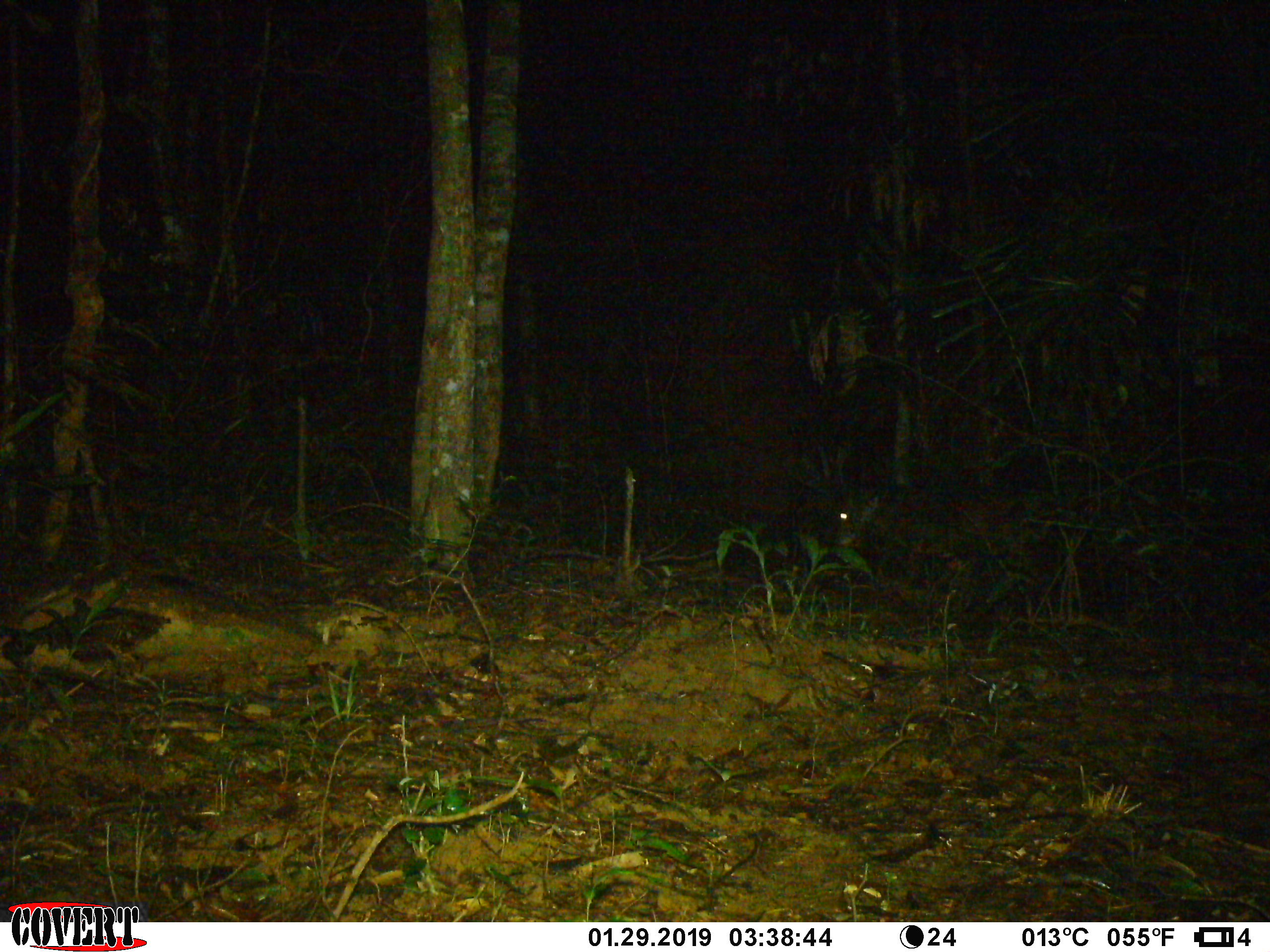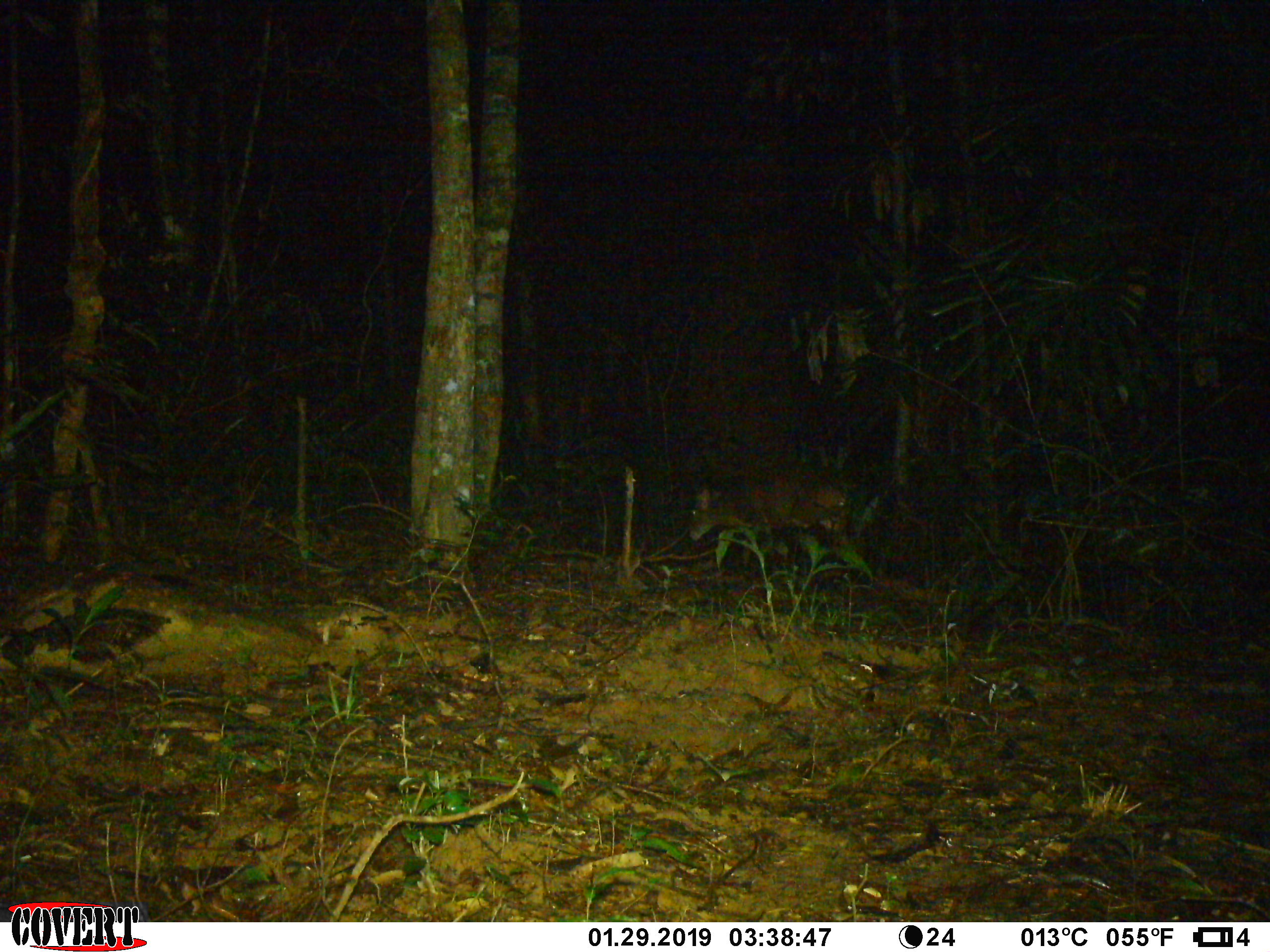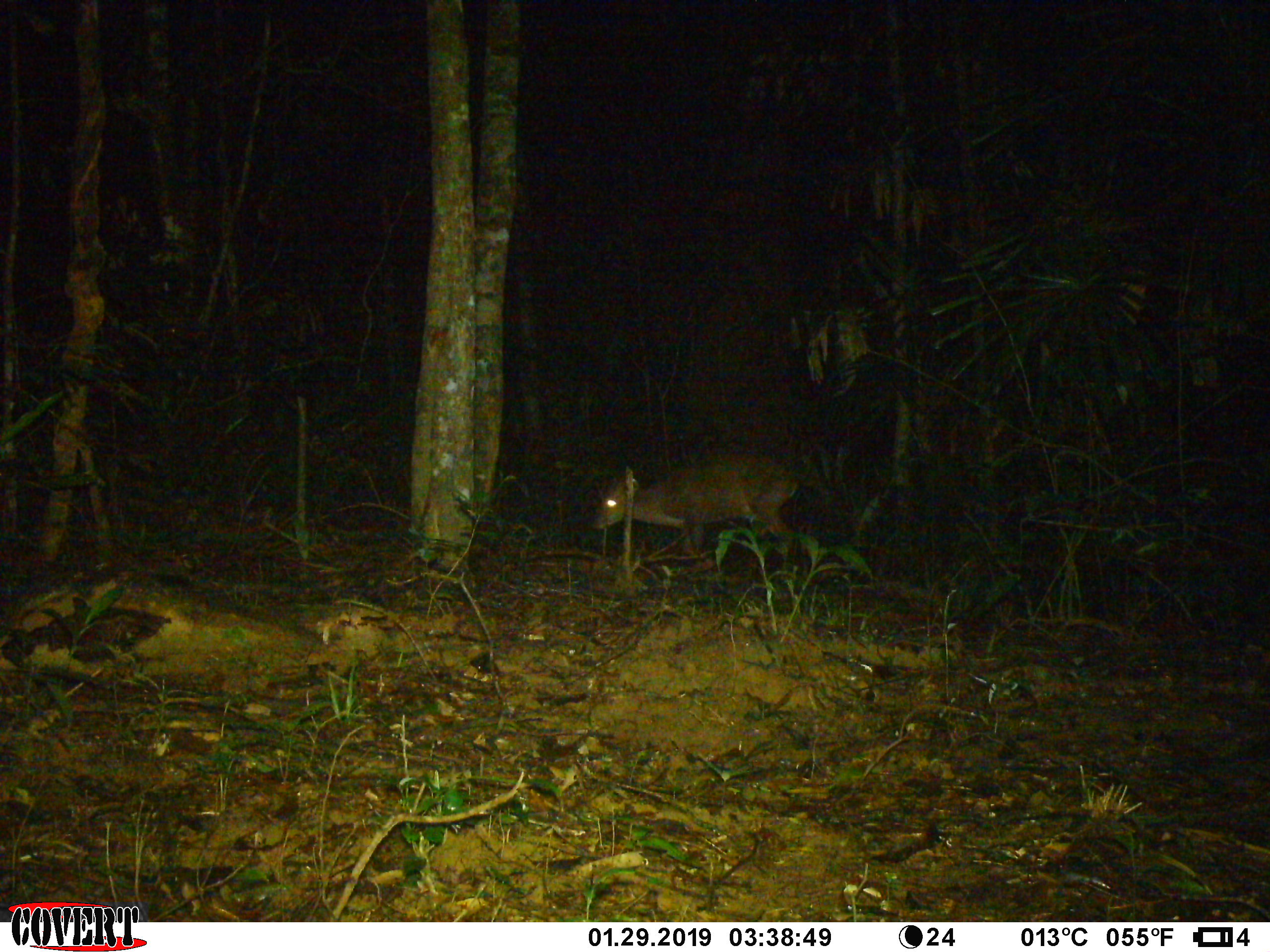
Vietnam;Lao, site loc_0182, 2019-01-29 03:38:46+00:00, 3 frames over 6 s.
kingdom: Animalia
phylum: Chordata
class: Mammalia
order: Artiodactyla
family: Cervidae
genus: Muntiacus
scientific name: Muntiacus vuquangensis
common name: large-antlered muntjac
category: large antlered muntjac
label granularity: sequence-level